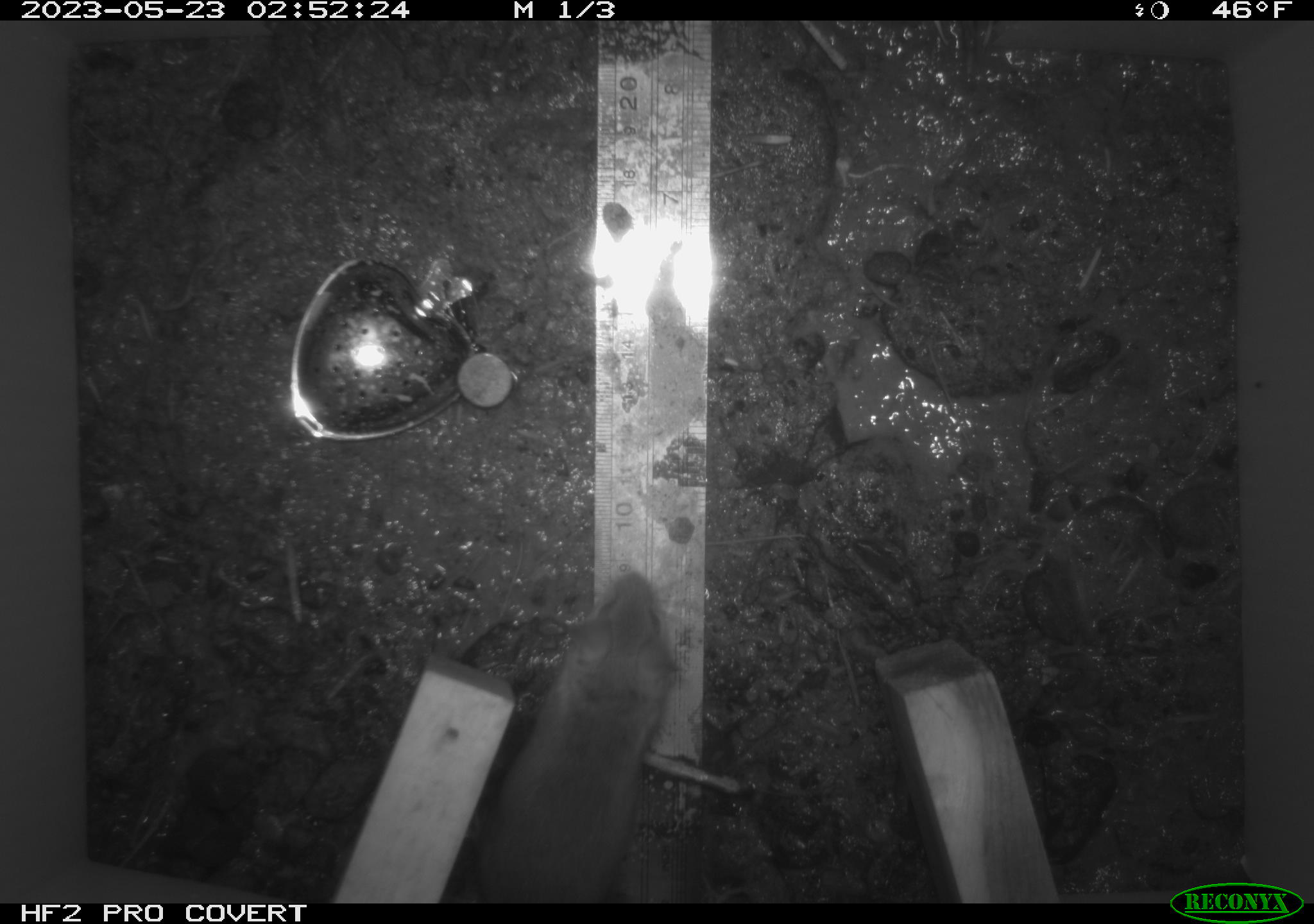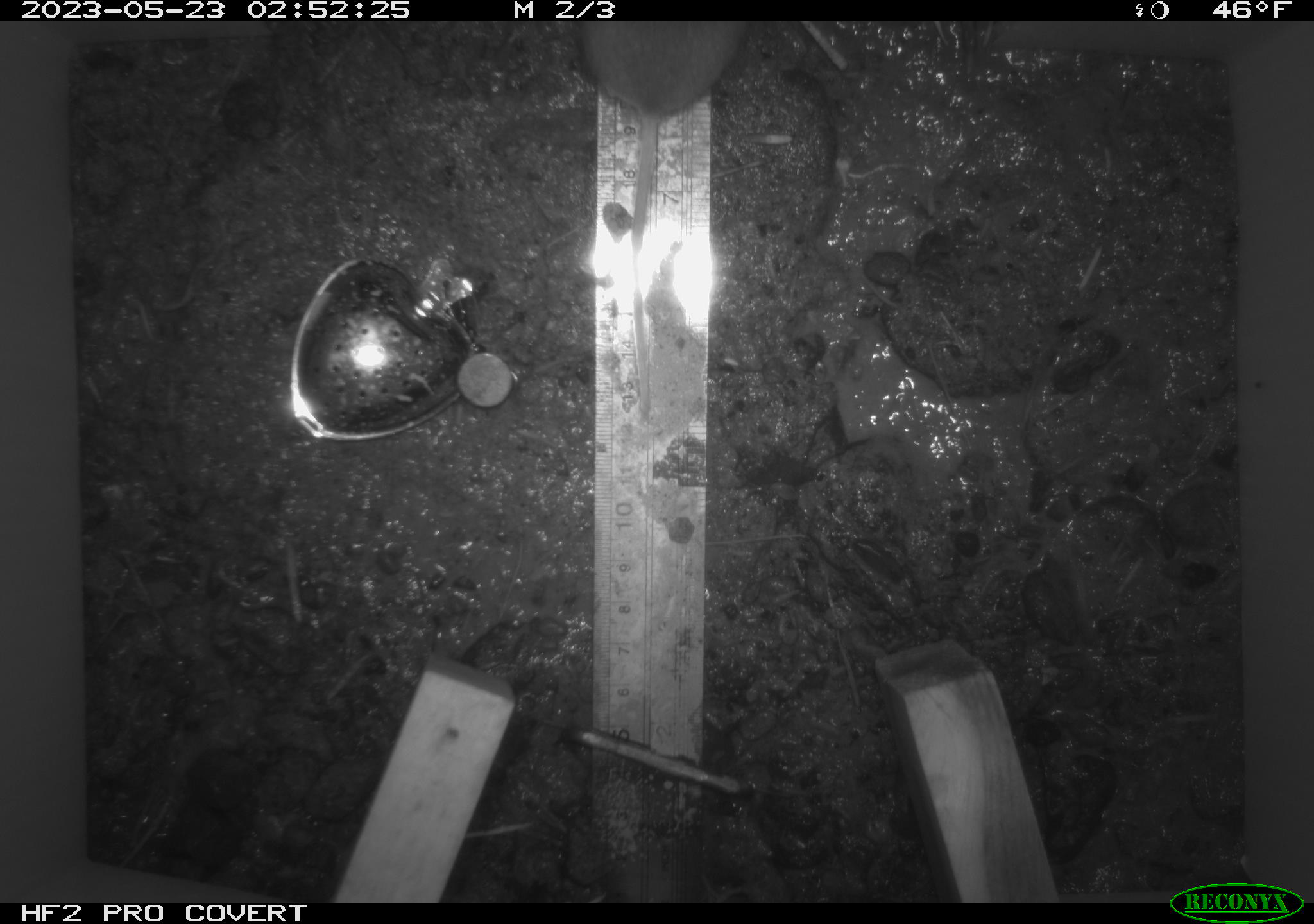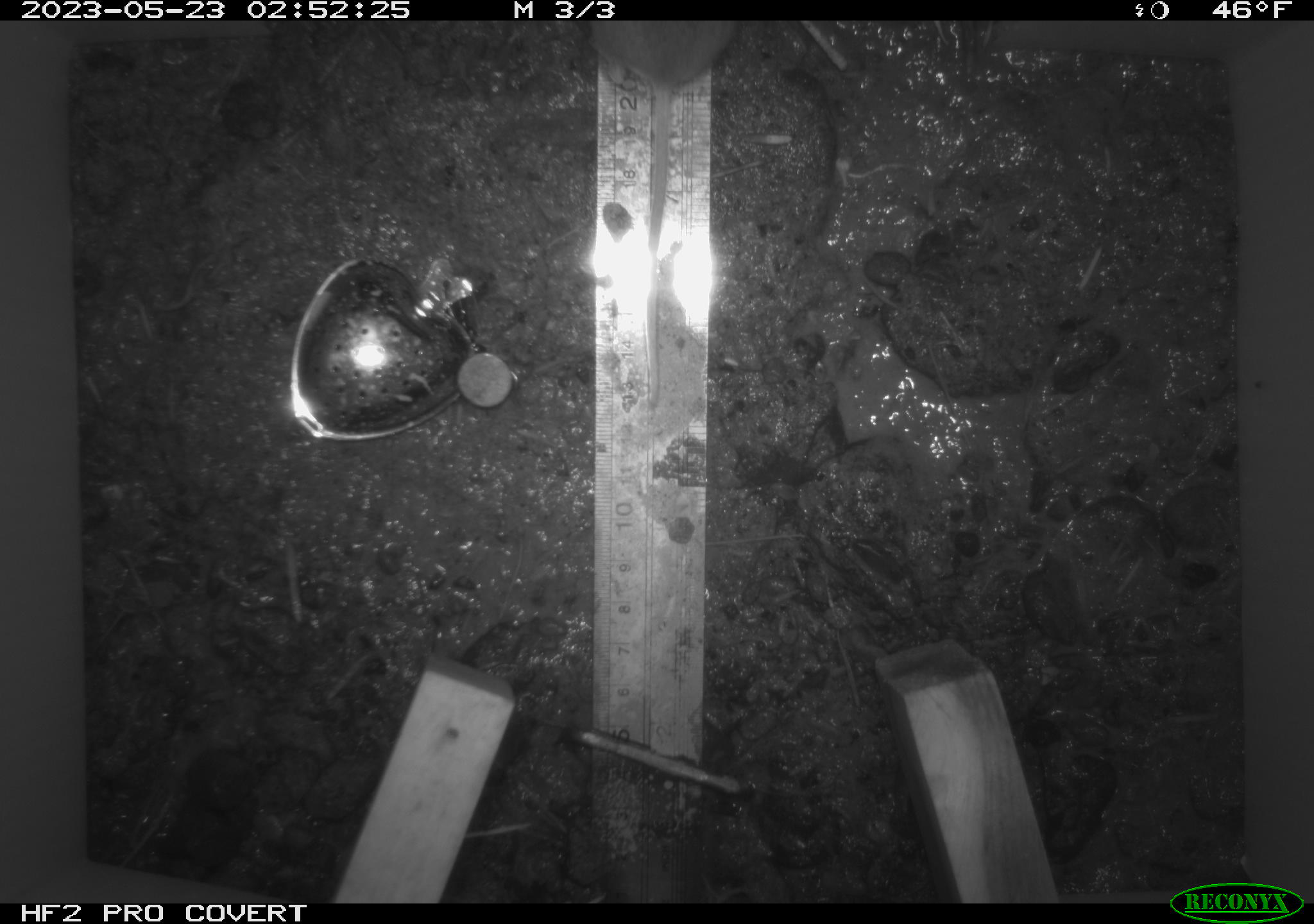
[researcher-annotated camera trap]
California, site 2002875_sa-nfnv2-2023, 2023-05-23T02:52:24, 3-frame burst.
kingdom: Animalia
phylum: Chordata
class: Mammalia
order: Rodentia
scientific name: Rodentia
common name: mouse species